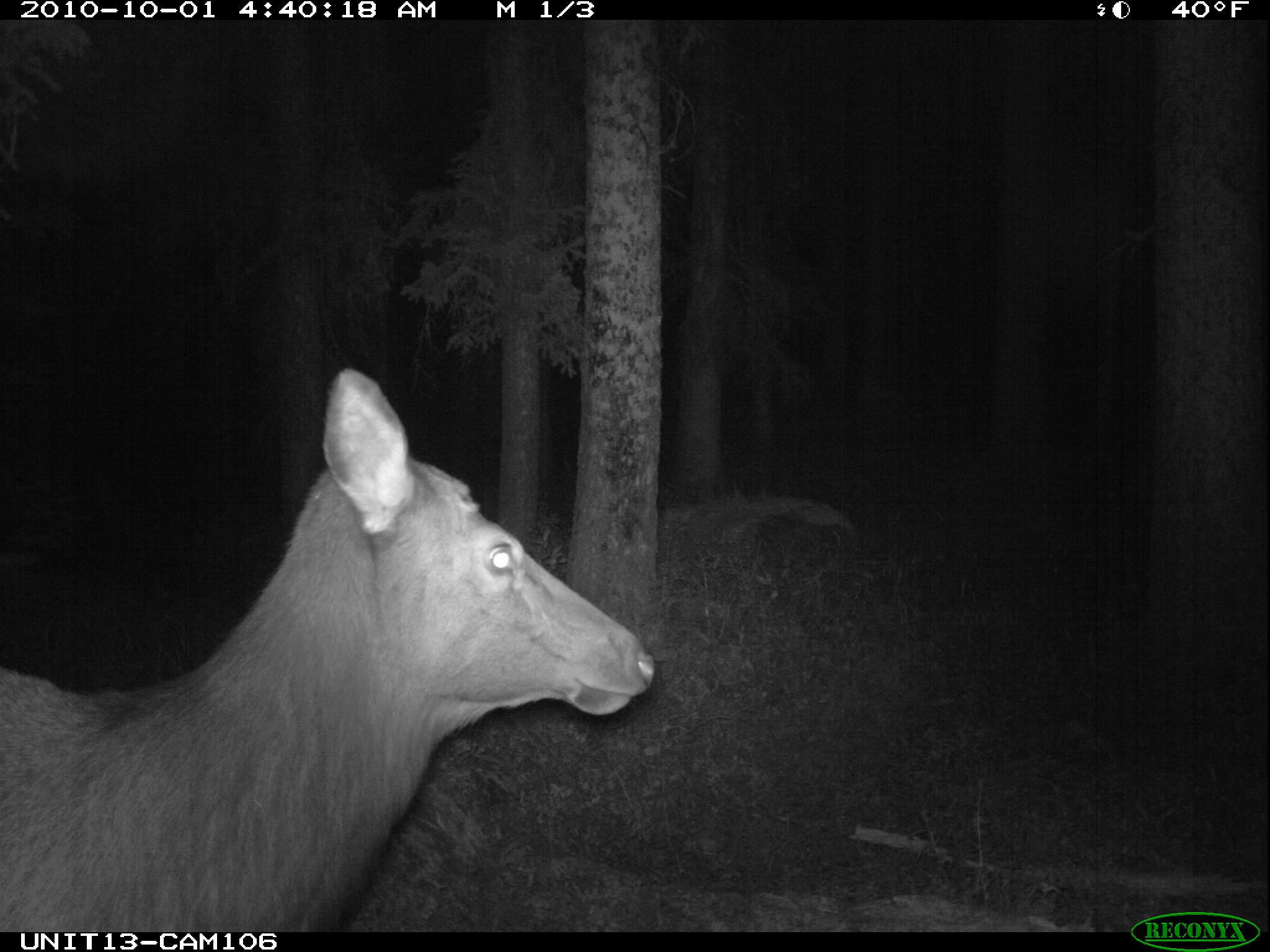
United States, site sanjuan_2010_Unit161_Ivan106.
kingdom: Animalia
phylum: Chordata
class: Mammalia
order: Artiodactyla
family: Cervidae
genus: Cervus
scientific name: Cervus elaphus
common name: red deer